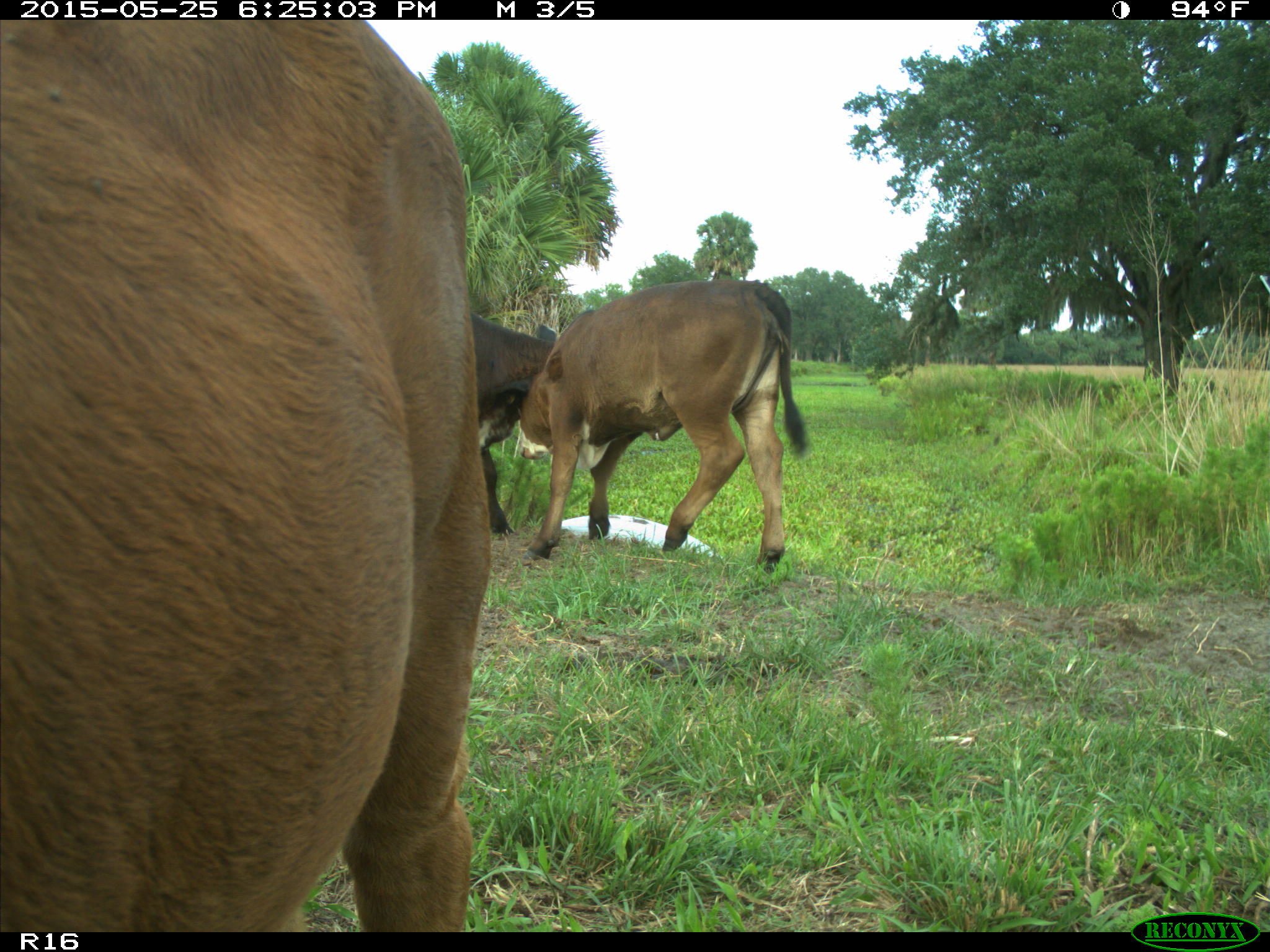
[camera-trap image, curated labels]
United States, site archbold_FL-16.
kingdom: Animalia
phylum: Chordata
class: Mammalia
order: Artiodactyla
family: Bovidae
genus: Bos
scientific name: Bos taurus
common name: domestic cow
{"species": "Bos taurus (domestic cow)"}